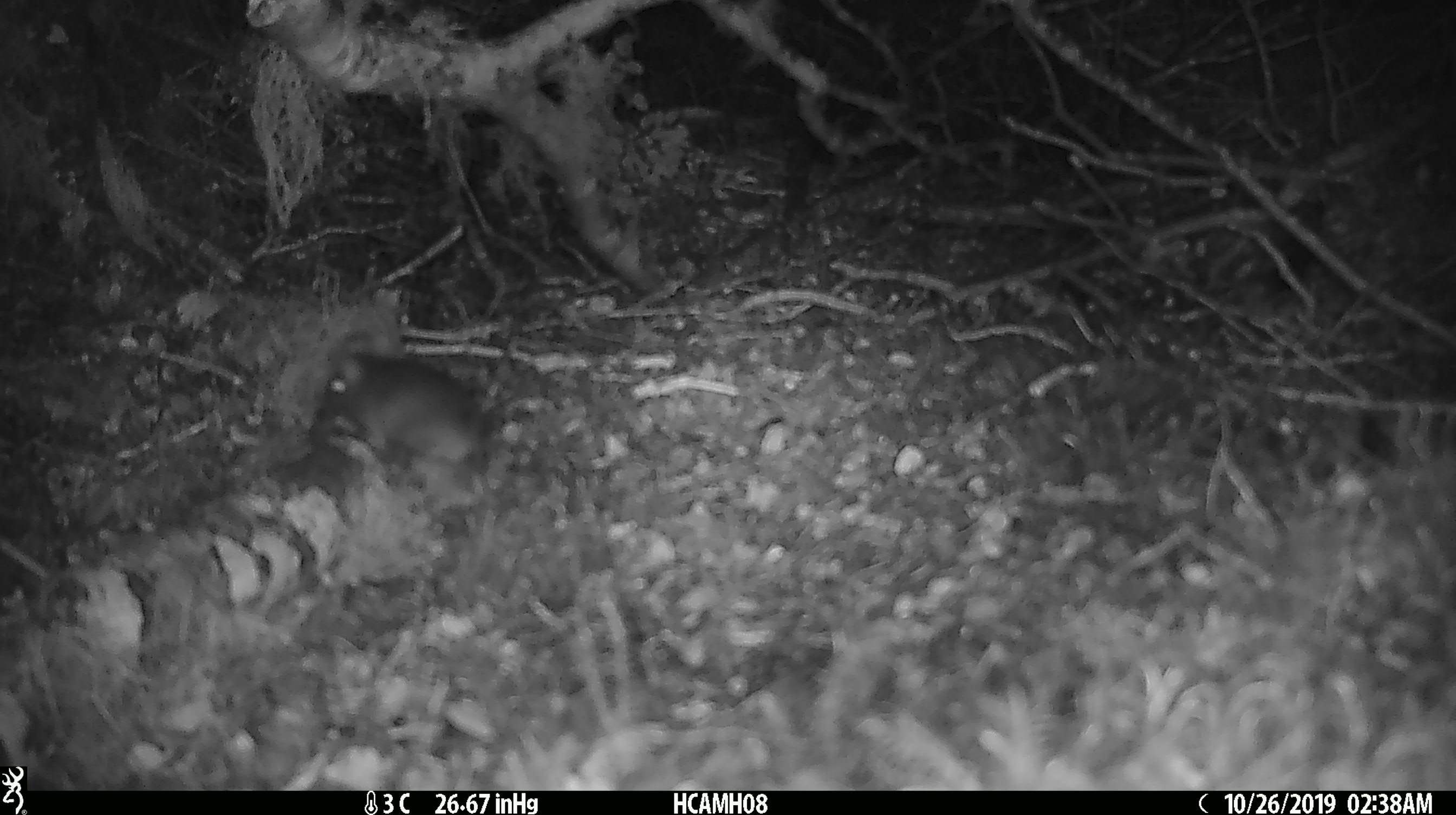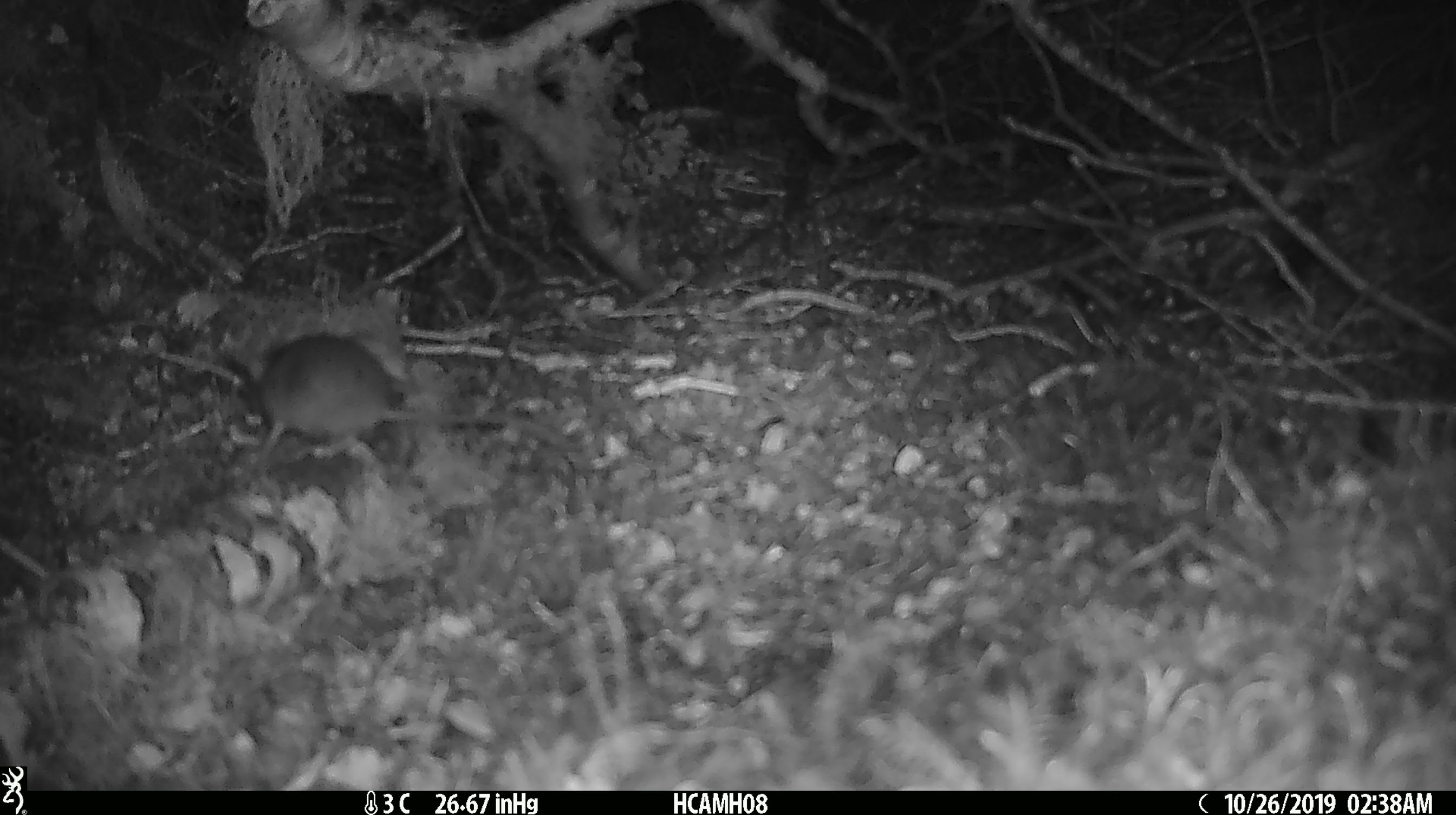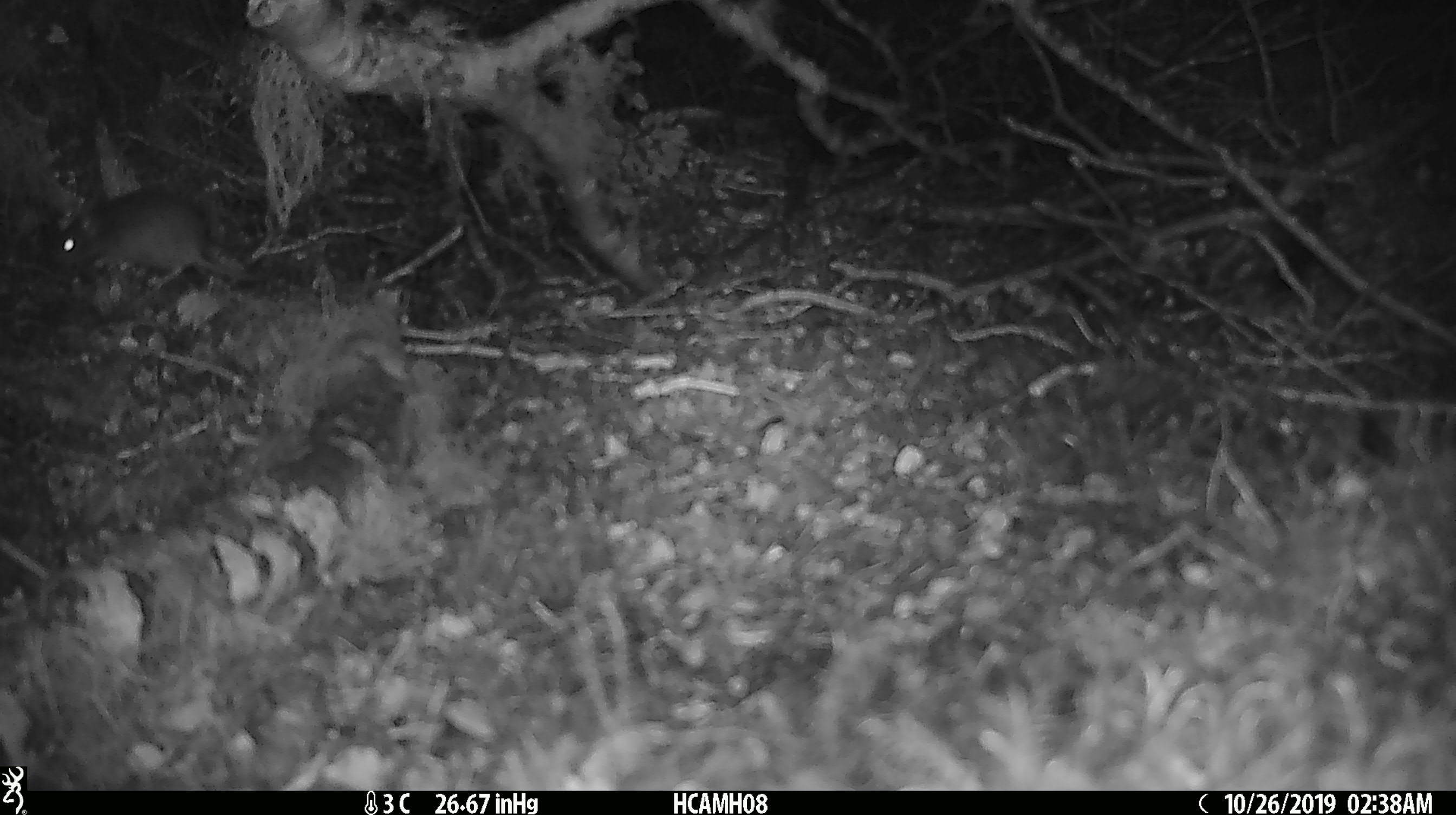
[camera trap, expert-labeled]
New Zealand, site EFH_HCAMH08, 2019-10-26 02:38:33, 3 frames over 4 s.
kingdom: Animalia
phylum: Chordata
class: Mammalia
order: Rodentia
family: Muridae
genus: Mus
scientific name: Mus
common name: mouse